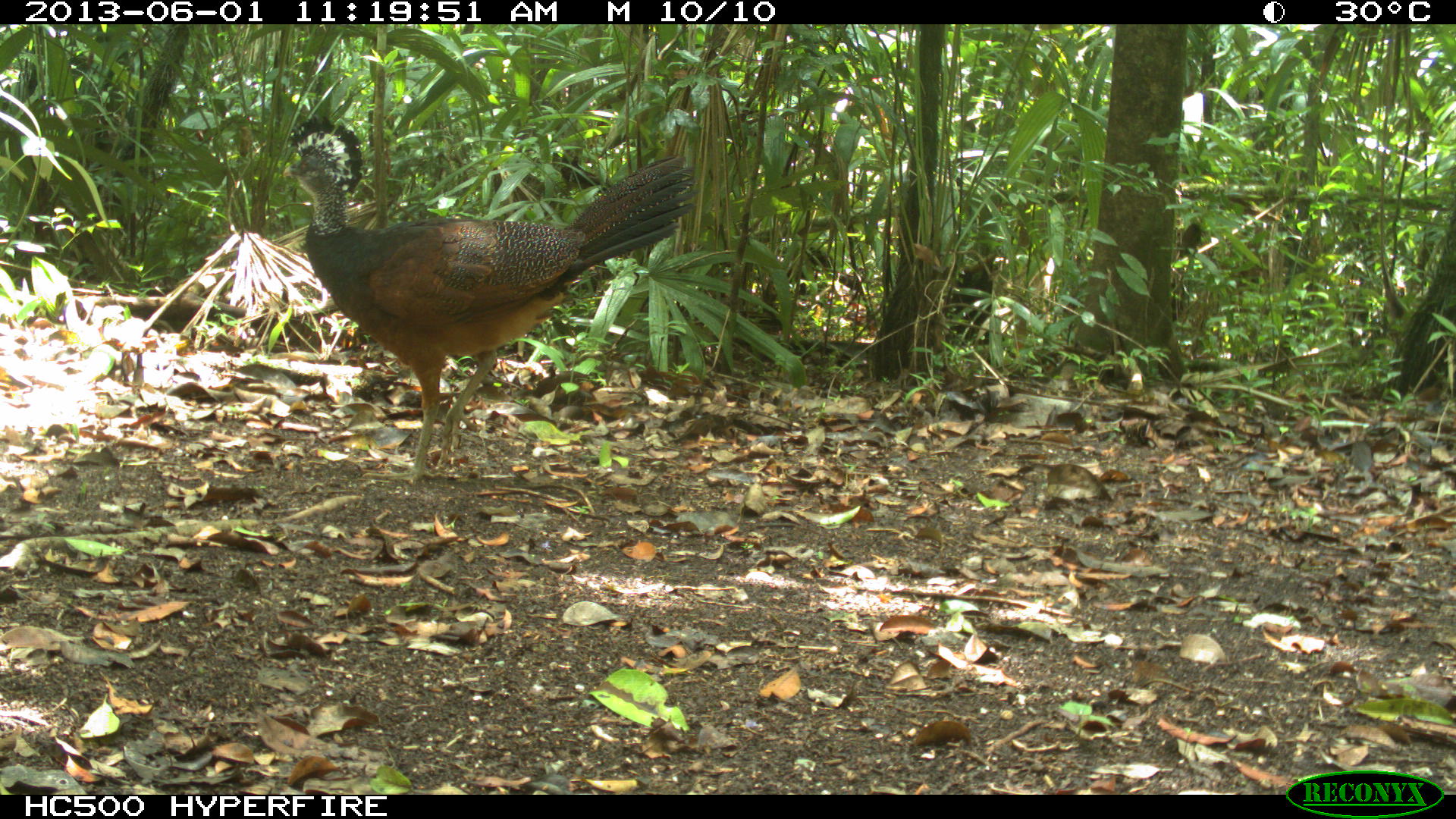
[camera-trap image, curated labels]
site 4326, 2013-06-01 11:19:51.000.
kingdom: Animalia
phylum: Chordata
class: Aves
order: Galliformes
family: Cracidae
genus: Crax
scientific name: Crax rubra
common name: great curassow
Crax rubra (great curassow), count 1, sex female.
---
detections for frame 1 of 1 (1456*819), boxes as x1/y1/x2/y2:
crax rubra: 278/112/697/486